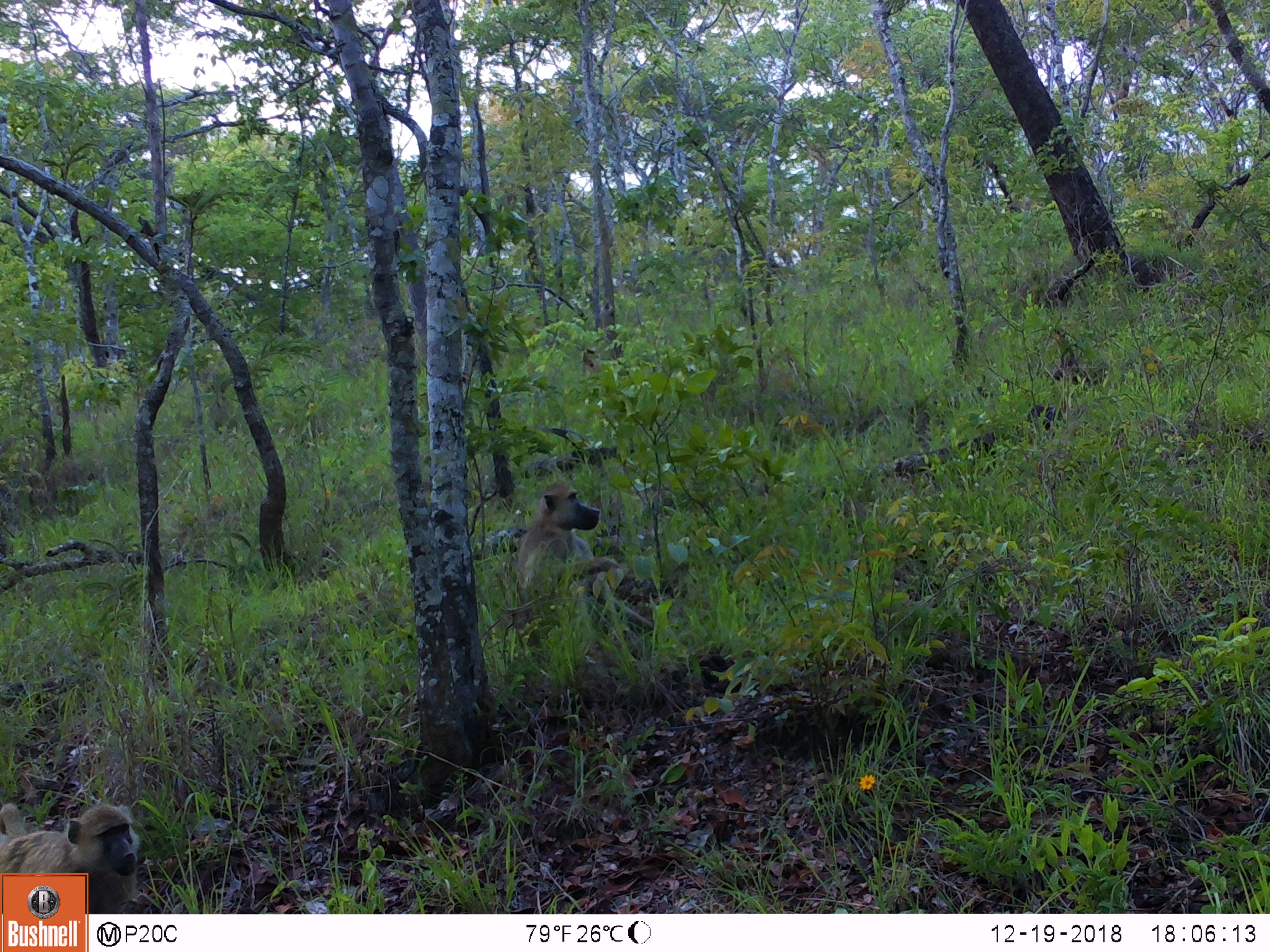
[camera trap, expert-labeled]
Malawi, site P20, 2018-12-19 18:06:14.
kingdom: Animalia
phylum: Chordata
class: Mammalia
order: Primates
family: Cercopithecidae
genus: Papio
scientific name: Papio cynocephalus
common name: yellow baboon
Yellow baboon (Papio cynocephalus), count 2.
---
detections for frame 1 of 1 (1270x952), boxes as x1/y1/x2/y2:
yellow baboon: 491/475/665/653; 0/788/145/870